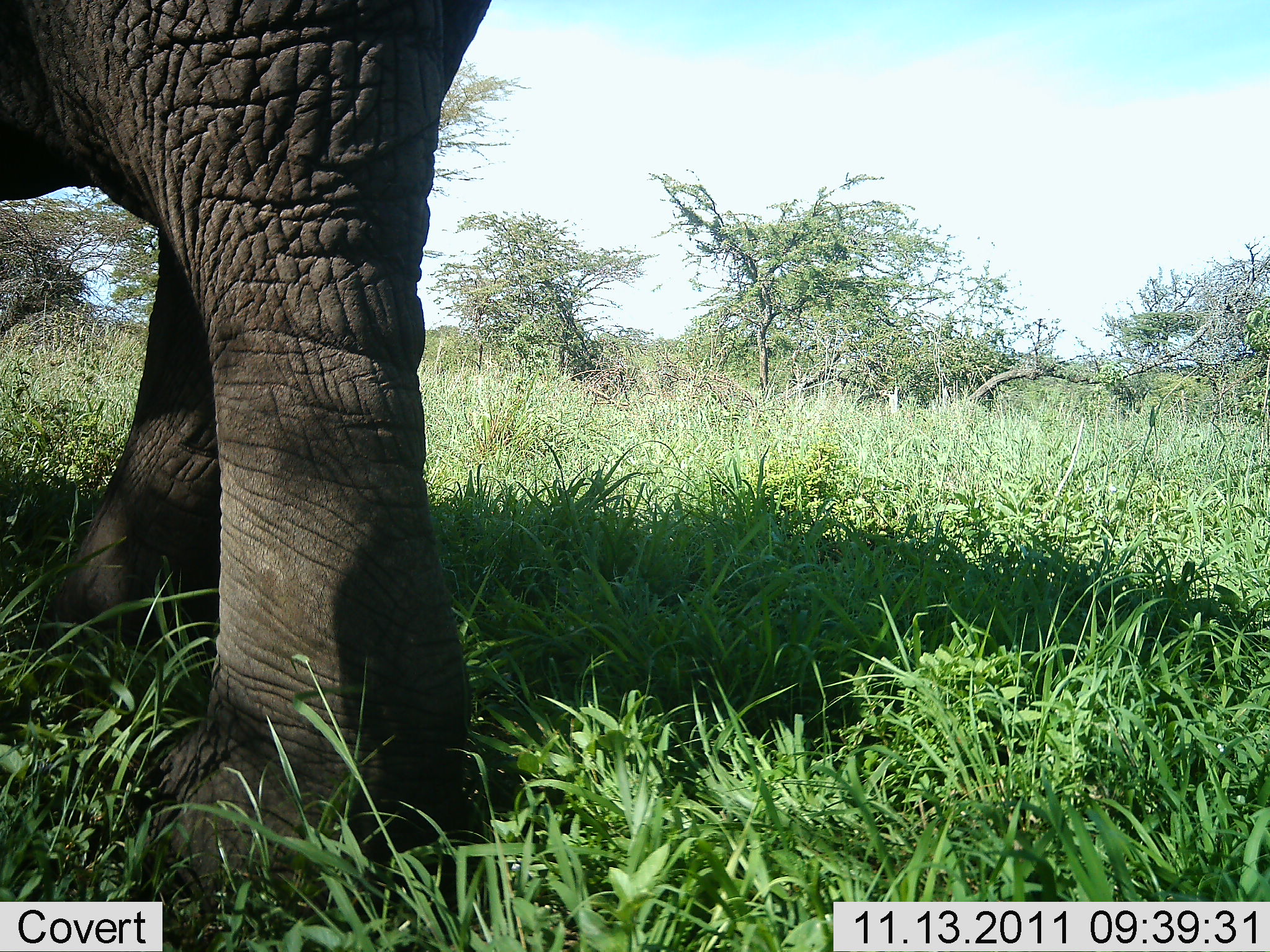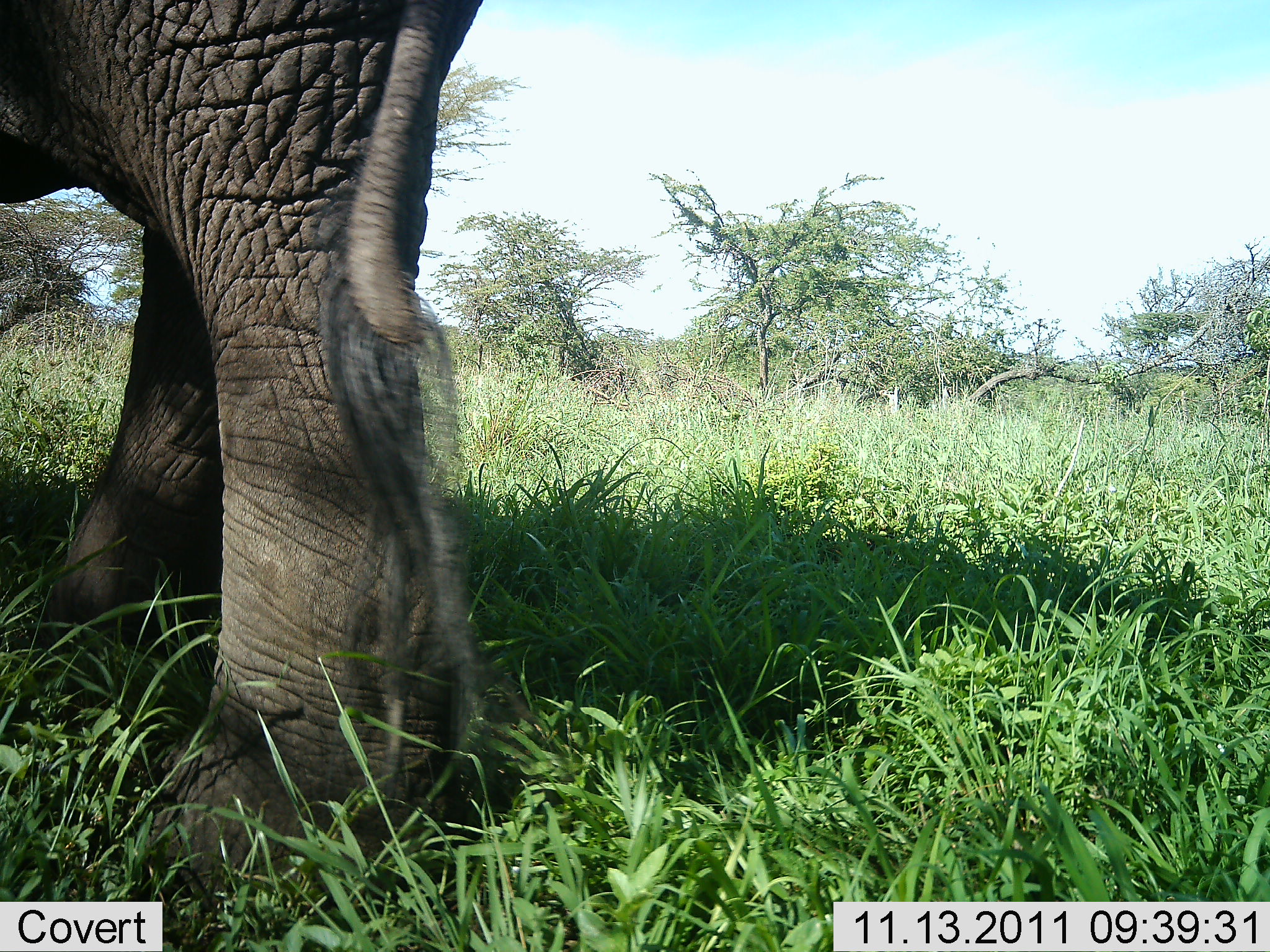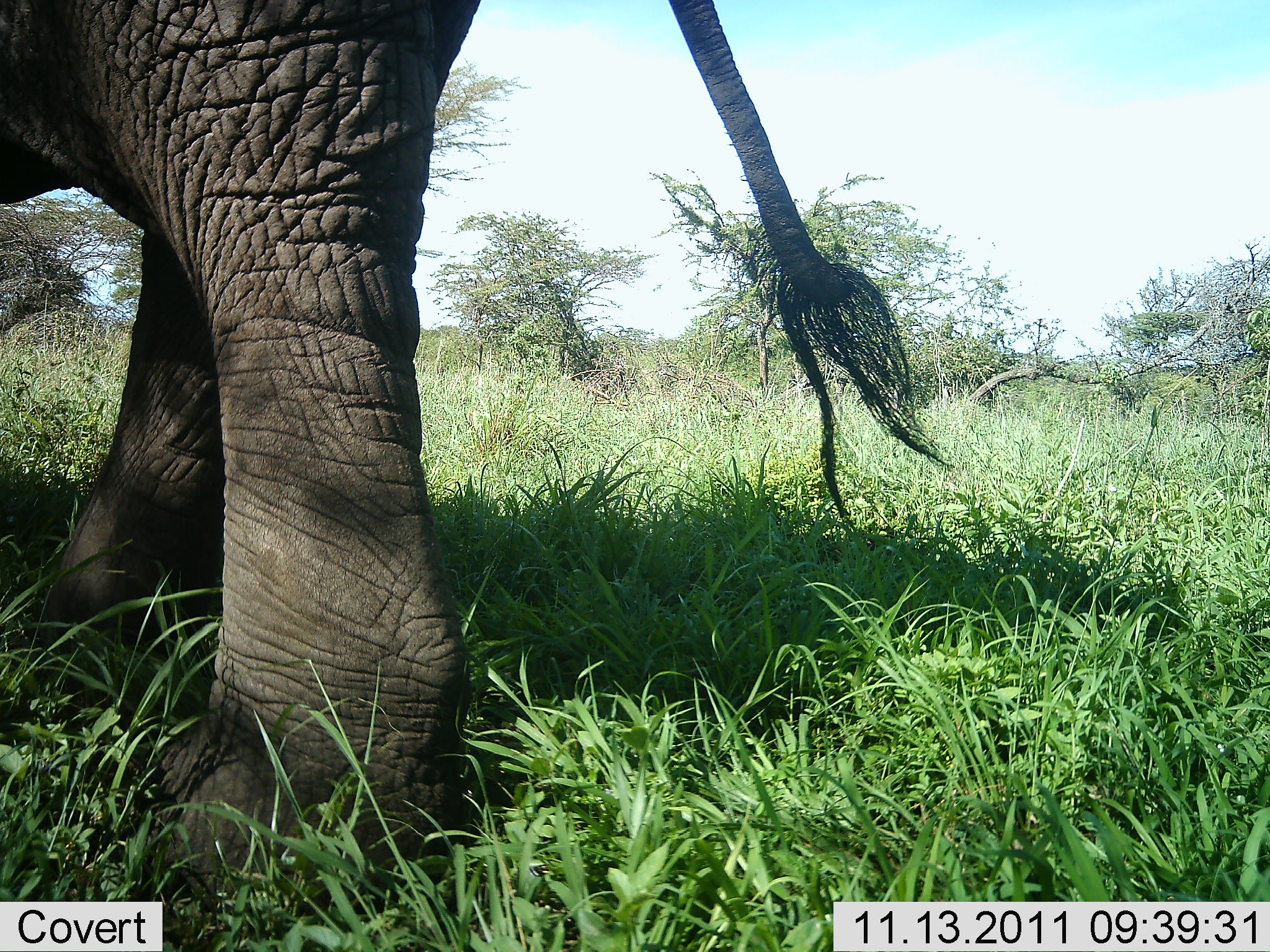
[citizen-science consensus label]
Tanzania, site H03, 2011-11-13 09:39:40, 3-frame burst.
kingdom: Animalia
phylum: Chordata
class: Mammalia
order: Proboscidea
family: Elephantidae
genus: Loxodonta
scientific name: Loxodonta africana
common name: african bush elephant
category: elephant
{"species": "elephant (african bush elephant) (Loxodonta africana)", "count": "1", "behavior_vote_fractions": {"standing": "85%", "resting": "0%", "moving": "23%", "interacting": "0%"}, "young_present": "0%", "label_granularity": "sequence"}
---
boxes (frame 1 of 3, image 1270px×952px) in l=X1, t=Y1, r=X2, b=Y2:
animal: l=0, t=1, r=490, b=937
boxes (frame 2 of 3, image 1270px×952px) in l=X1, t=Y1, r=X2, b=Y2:
animal: l=0, t=0, r=521, b=951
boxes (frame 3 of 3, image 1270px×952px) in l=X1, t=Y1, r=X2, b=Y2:
animal: l=0, t=0, r=953, b=935